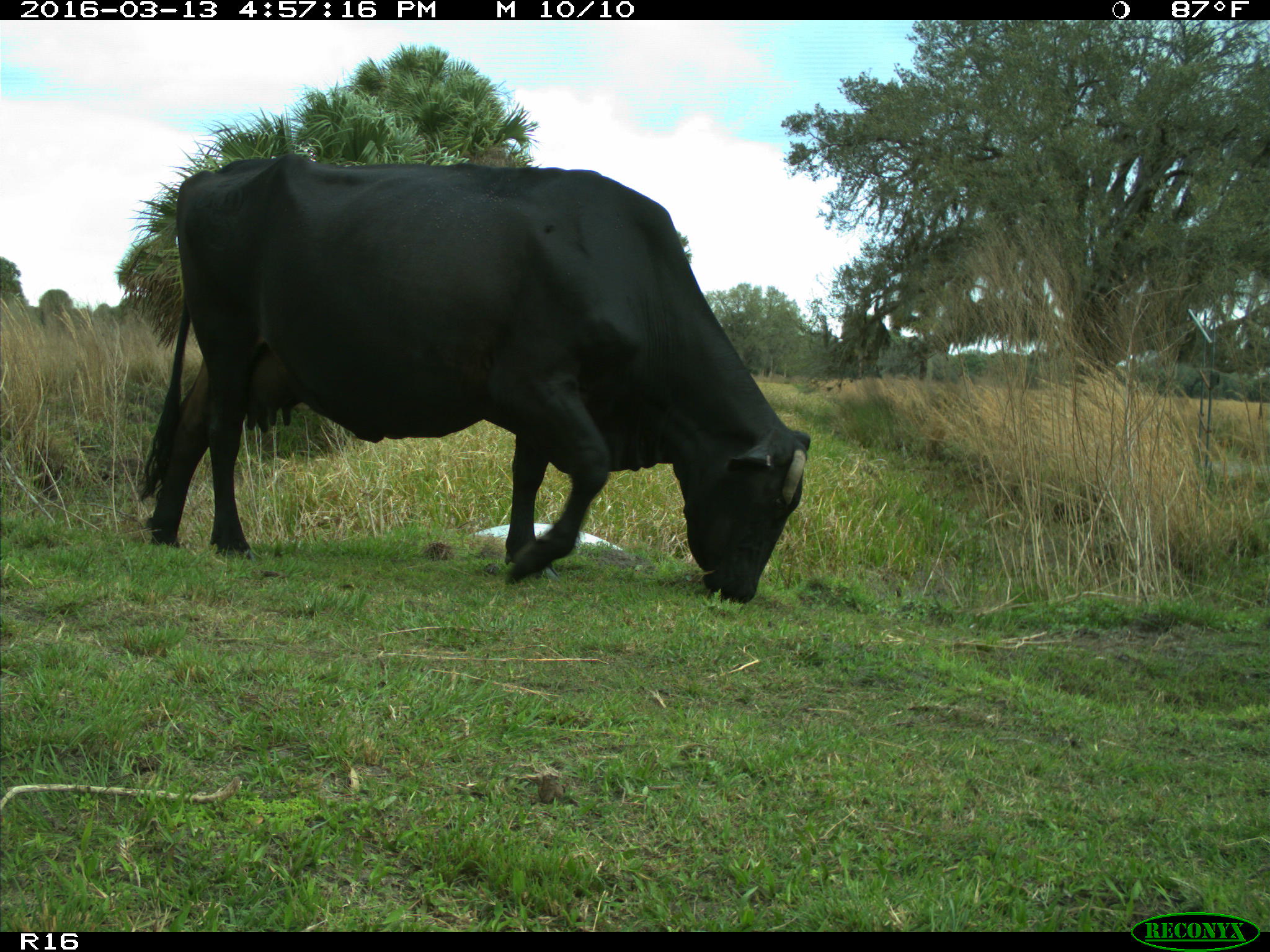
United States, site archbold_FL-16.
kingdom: Animalia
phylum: Chordata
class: Mammalia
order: Artiodactyla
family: Bovidae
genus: Bos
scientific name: Bos taurus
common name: domestic cow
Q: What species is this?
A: Bos taurus (domestic cow).